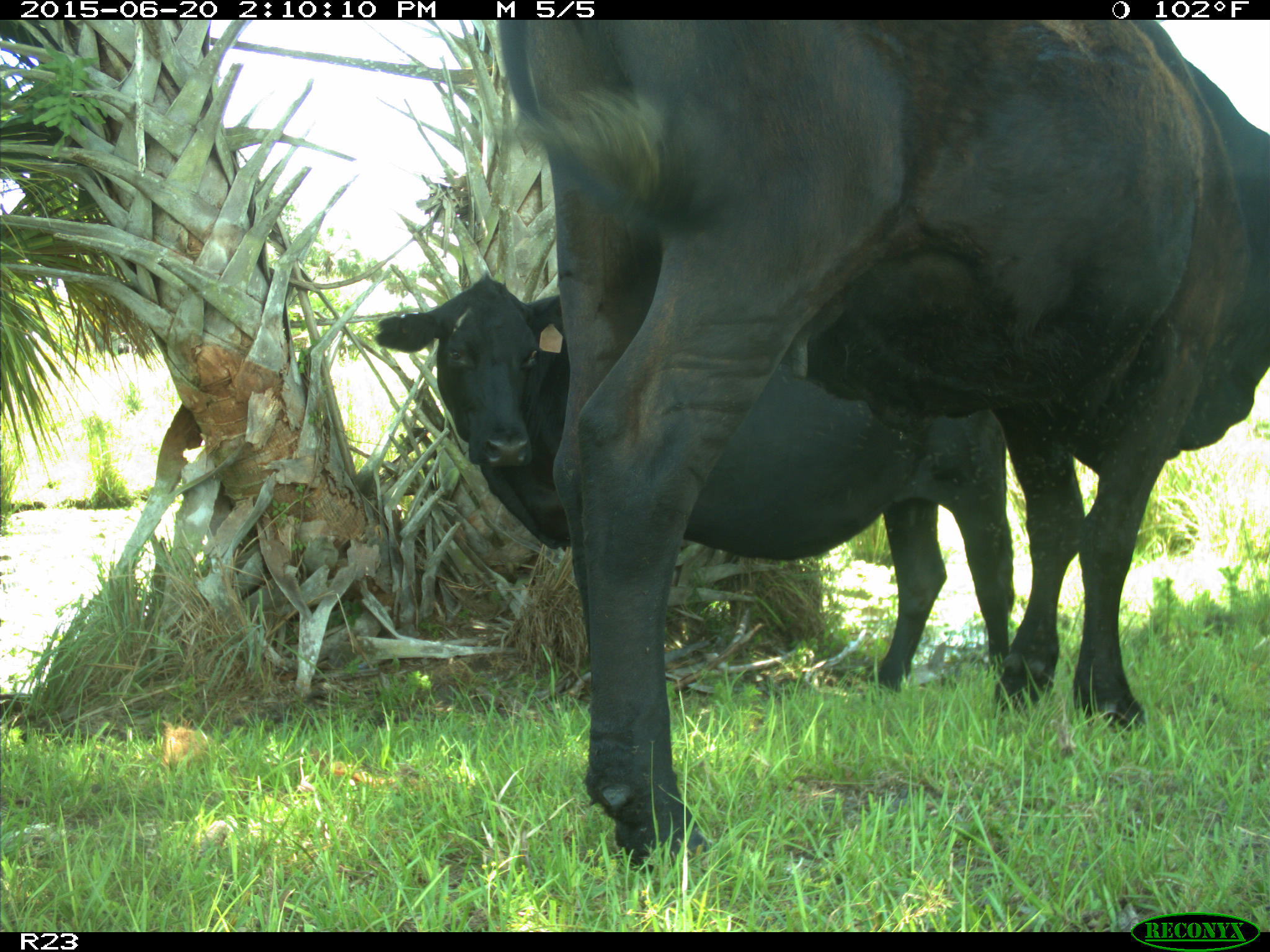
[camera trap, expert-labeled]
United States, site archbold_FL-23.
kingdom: Animalia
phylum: Chordata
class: Mammalia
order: Artiodactyla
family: Bovidae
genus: Bos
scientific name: Bos taurus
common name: domestic cow